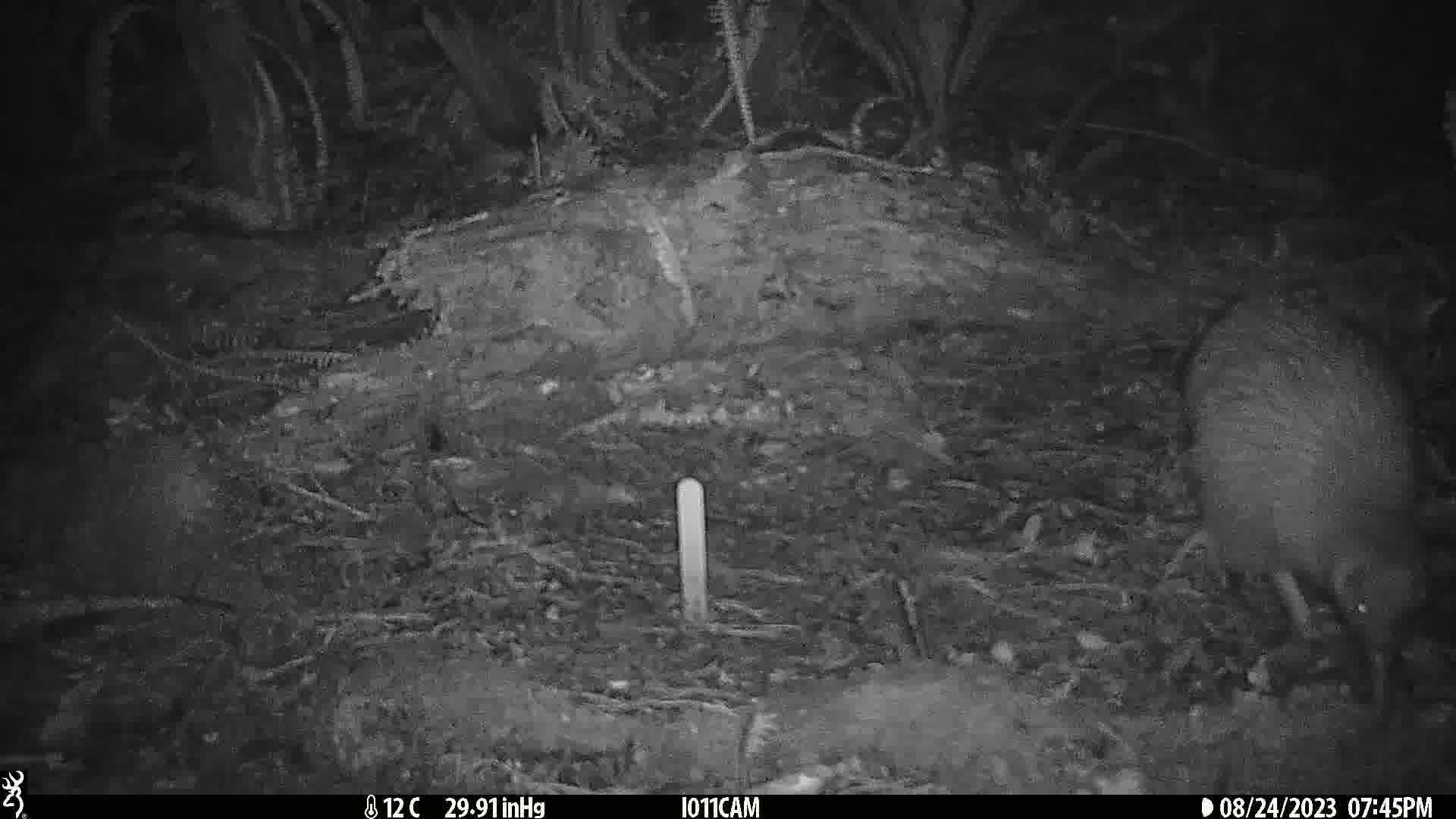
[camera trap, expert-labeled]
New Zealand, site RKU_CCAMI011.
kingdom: Animalia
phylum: Chordata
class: Aves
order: Apterygiformes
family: Apterygidae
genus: Apteryx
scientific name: Apteryx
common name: kiwi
Kiwi (Apteryx).